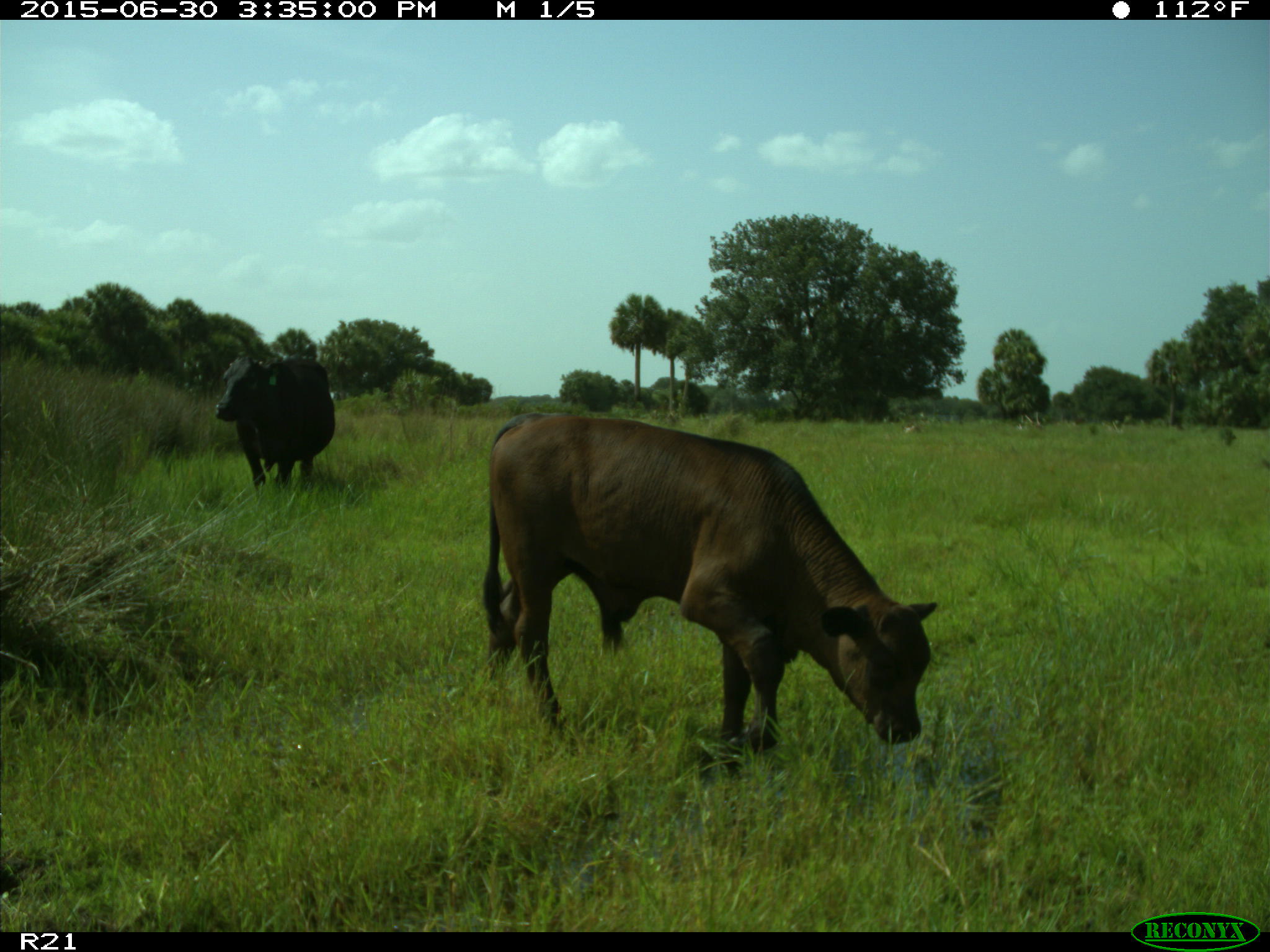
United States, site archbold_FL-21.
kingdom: Animalia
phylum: Chordata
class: Mammalia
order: Artiodactyla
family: Bovidae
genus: Bos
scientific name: Bos taurus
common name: domestic cow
Bos taurus (domestic cow).